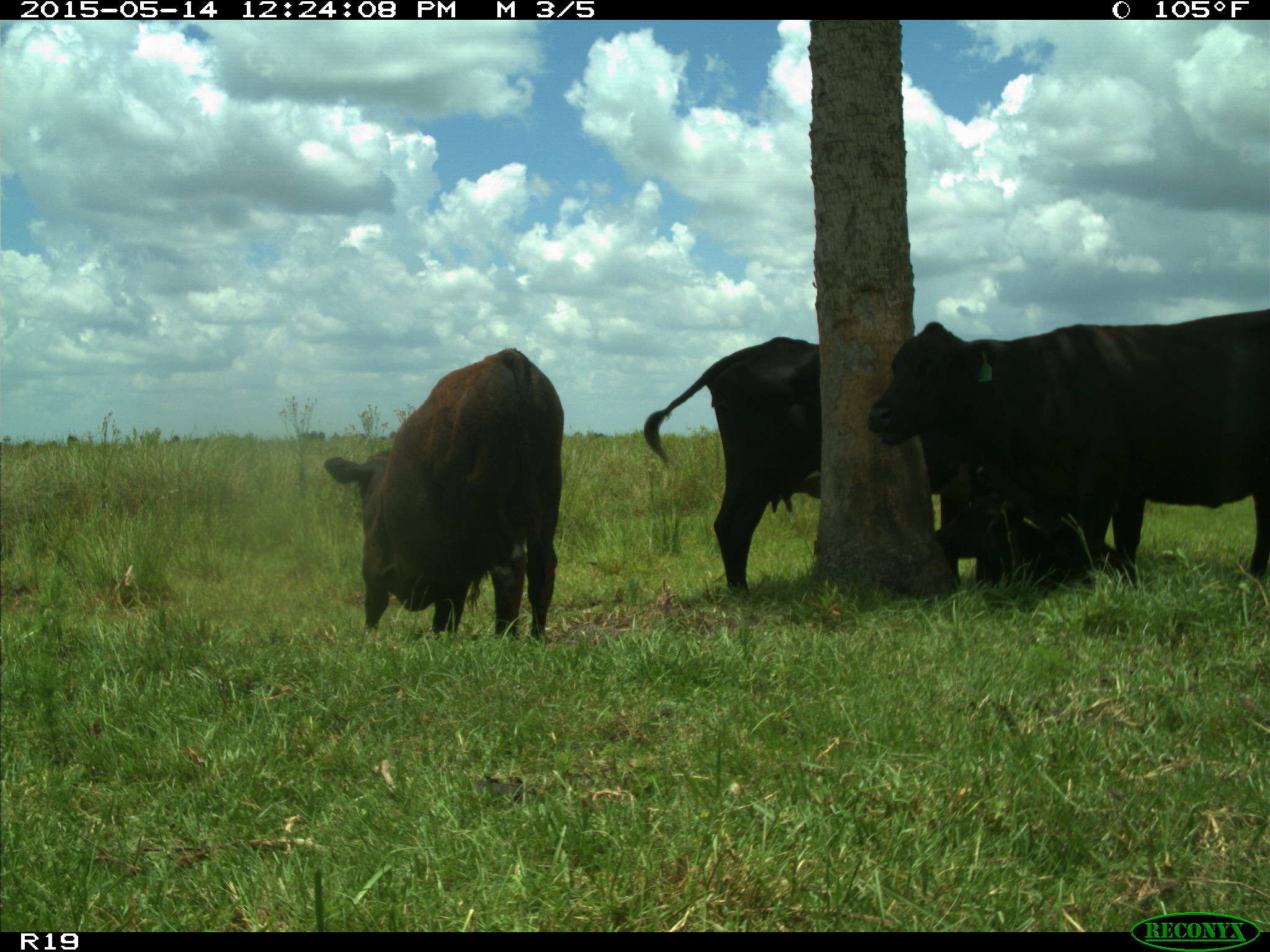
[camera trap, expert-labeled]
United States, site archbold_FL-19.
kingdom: Animalia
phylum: Chordata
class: Mammalia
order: Artiodactyla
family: Bovidae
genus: Bos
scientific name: Bos taurus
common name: domestic cow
Bos taurus (domestic cow).